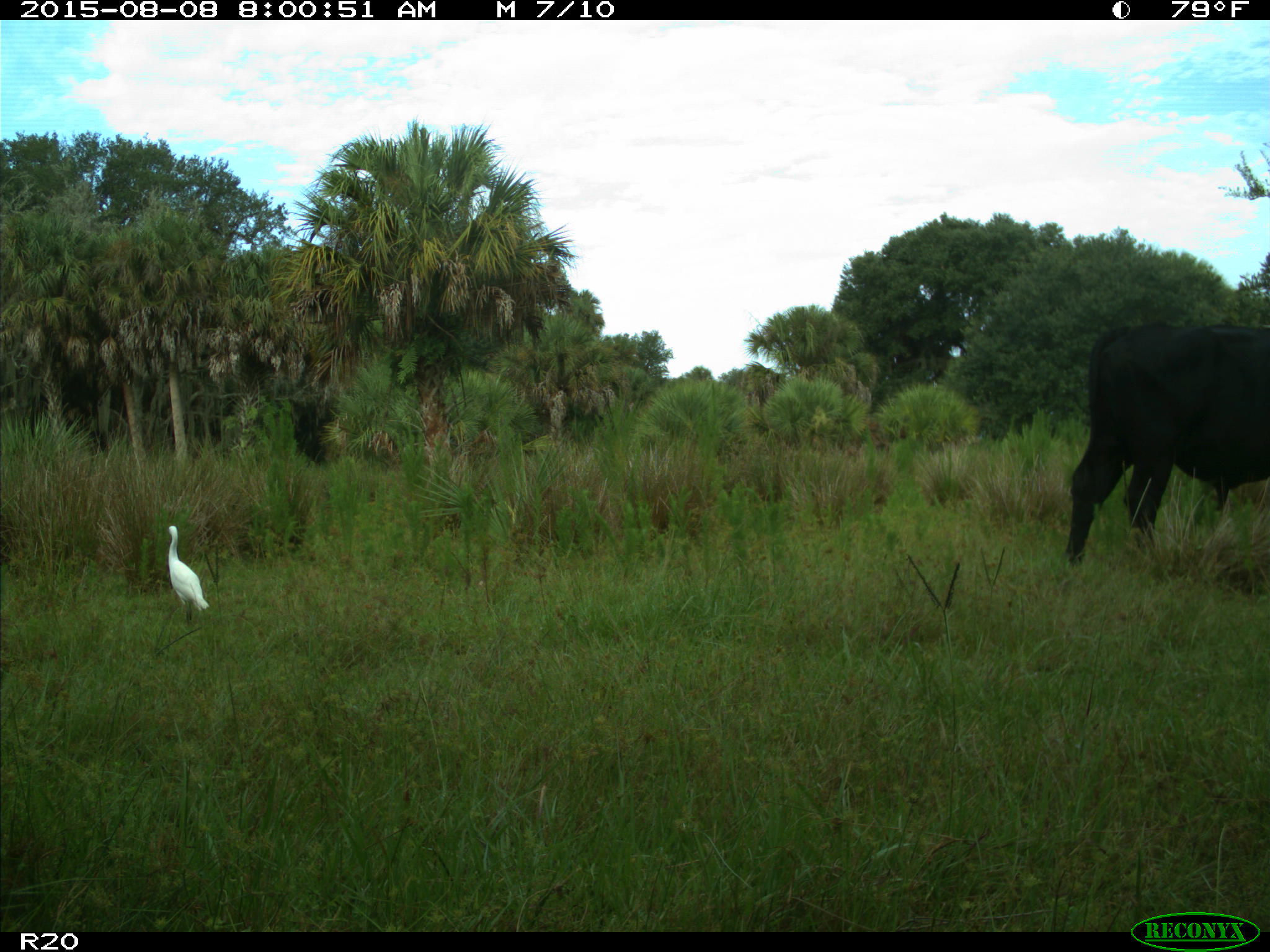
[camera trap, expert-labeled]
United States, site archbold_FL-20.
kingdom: Animalia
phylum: Chordata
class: Mammalia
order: Artiodactyla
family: Bovidae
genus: Bos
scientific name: Bos taurus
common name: domestic cow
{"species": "Bos taurus (domestic cow)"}